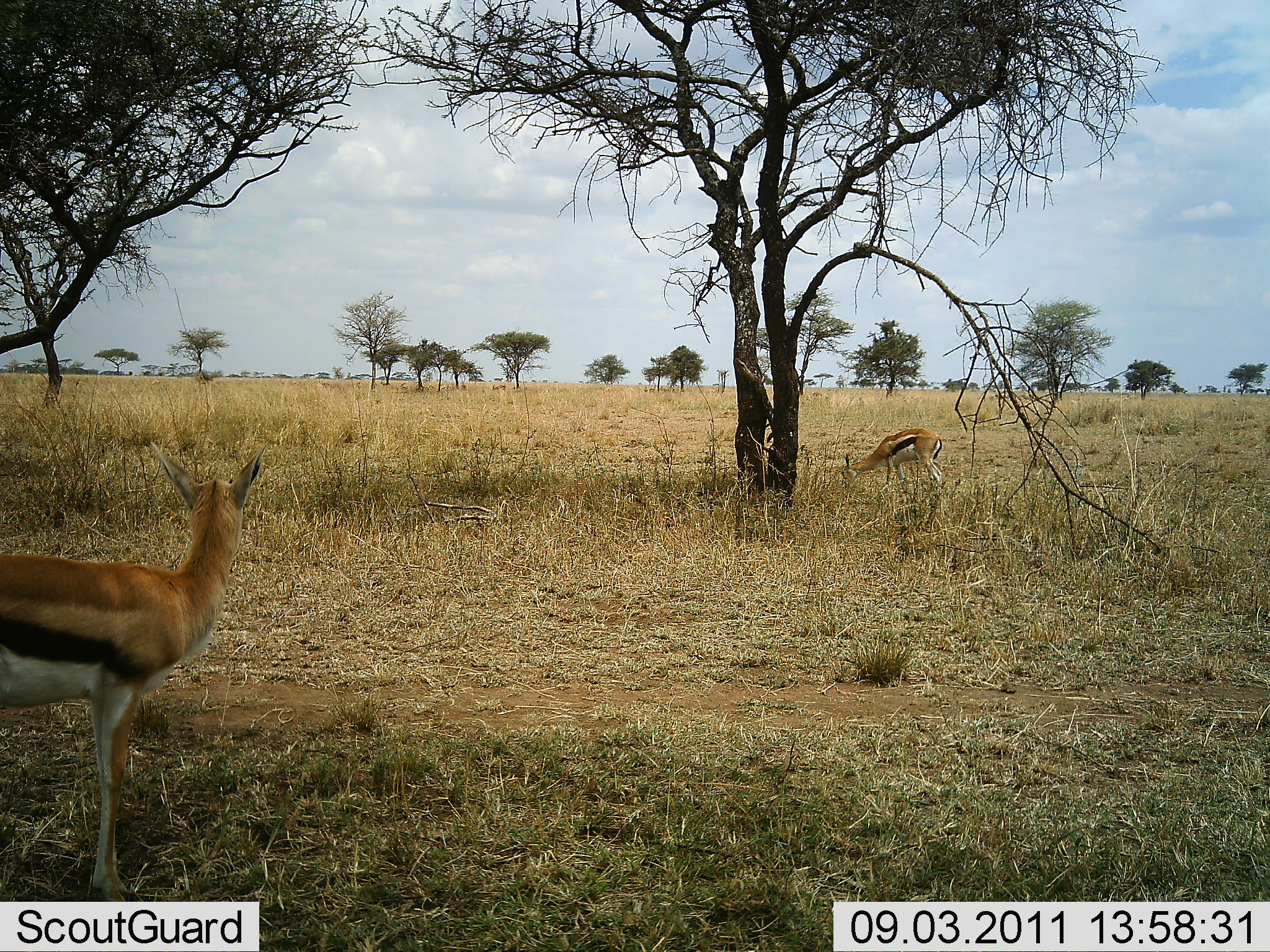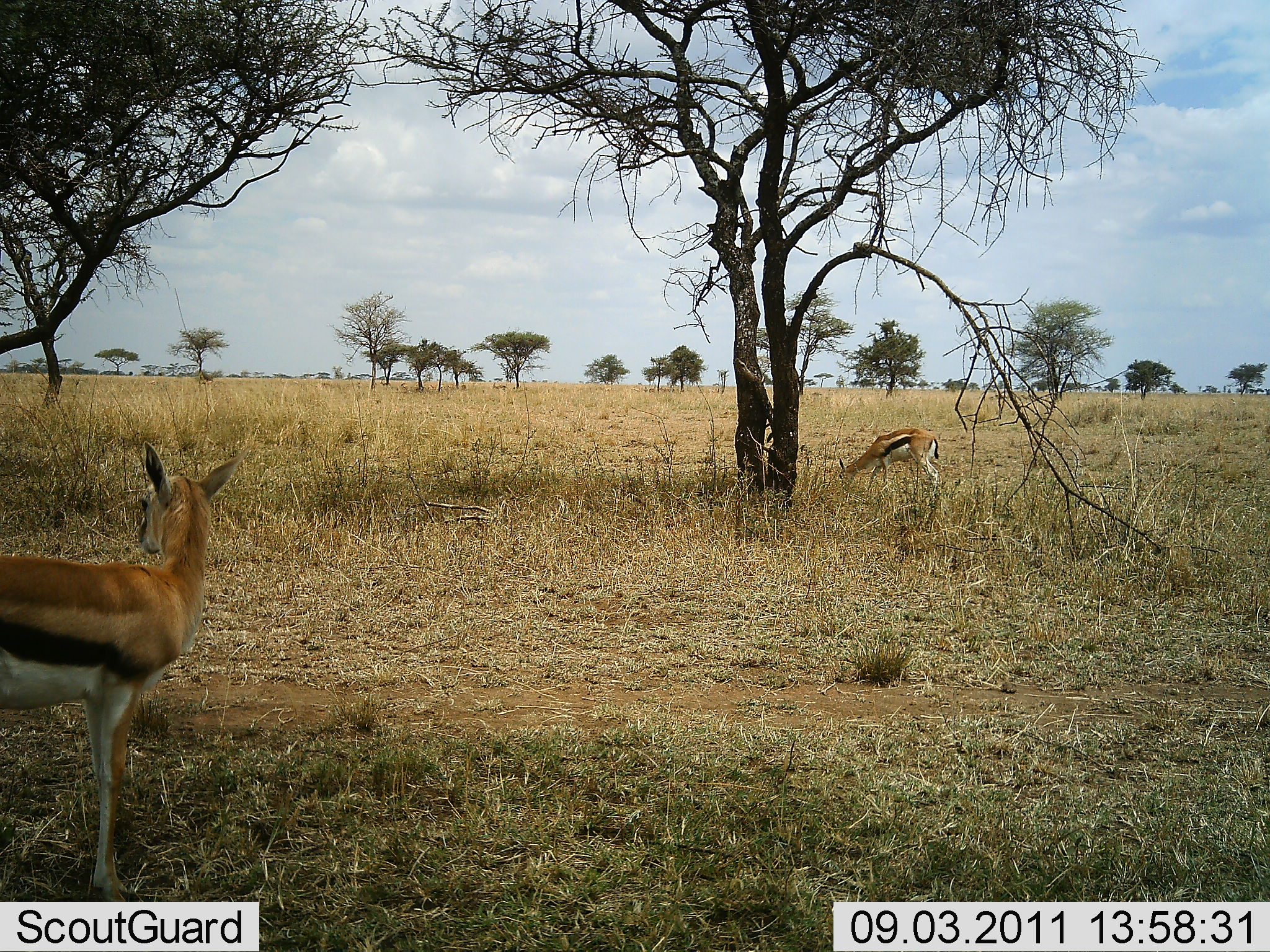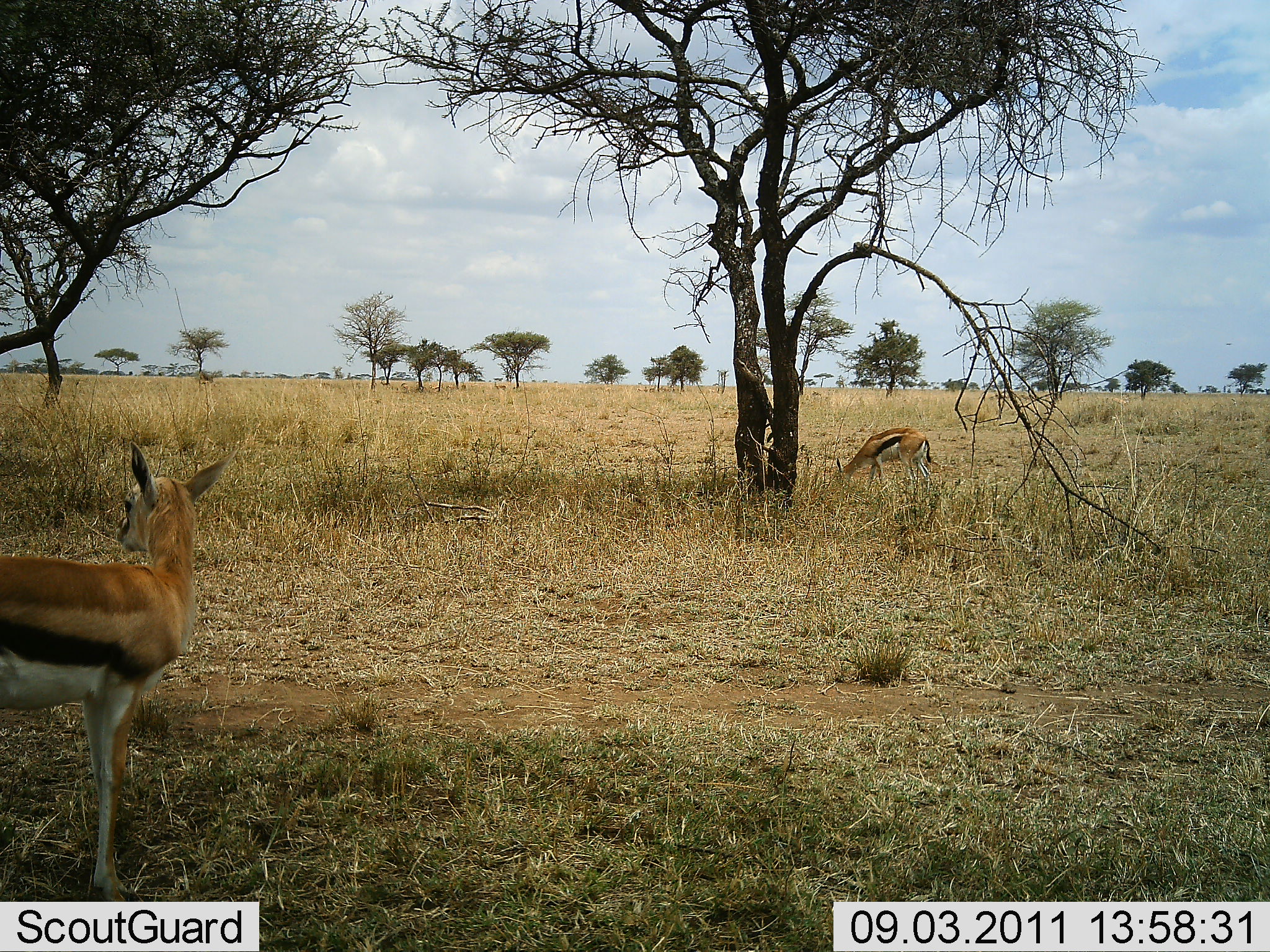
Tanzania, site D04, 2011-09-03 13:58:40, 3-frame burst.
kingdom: Animalia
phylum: Chordata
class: Mammalia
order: Artiodactyla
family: Bovidae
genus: Eudorcas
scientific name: Eudorcas thomsonii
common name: thomson's gazelle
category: gazellethomsons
Gazellethomsons (thomson's gazelle) (Eudorcas thomsonii), count 2. Behavior (volunteer vote fractions): standing 75%, resting 8%, moving 0%, interacting 0%. Young present (vote fraction): 0%. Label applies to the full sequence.